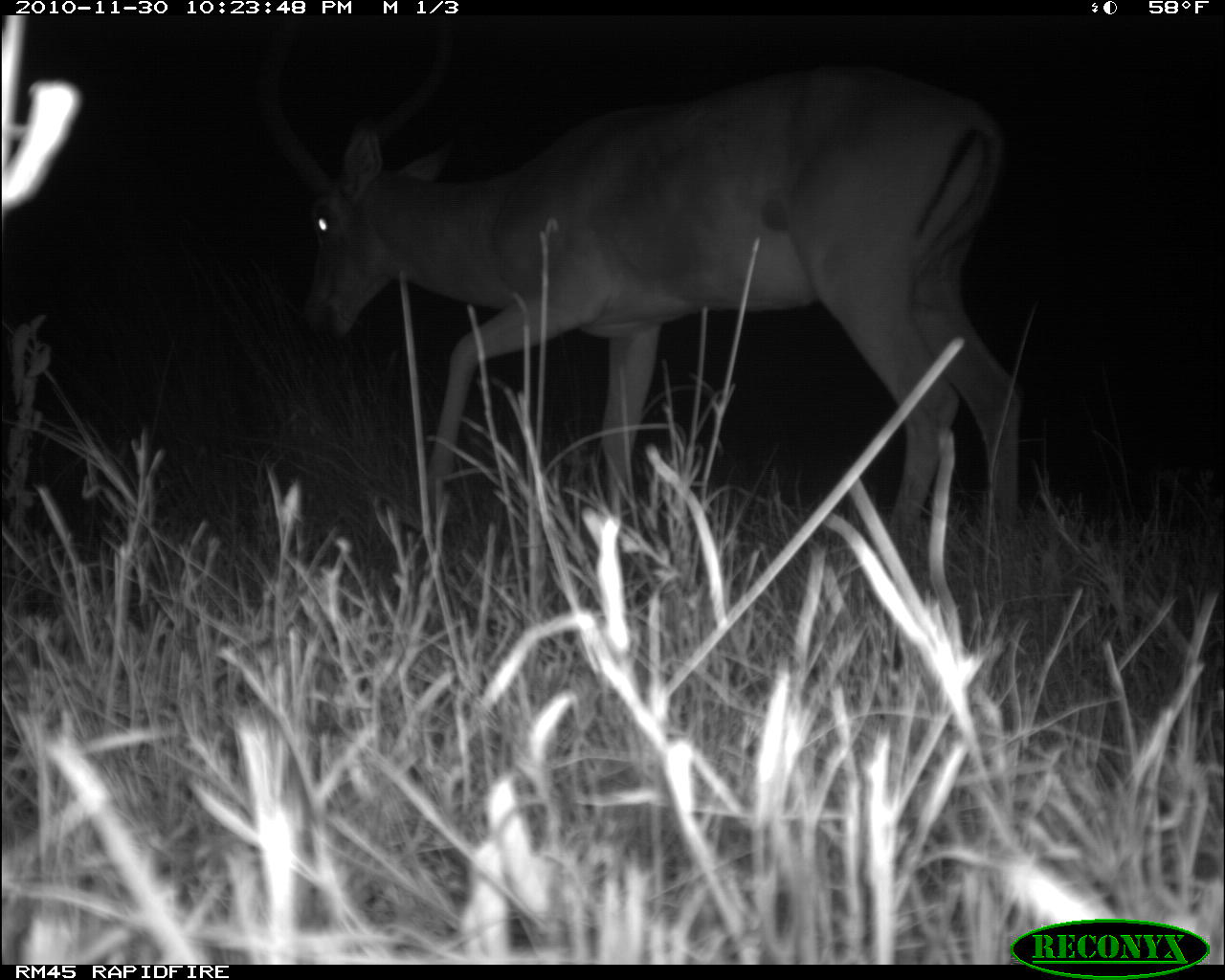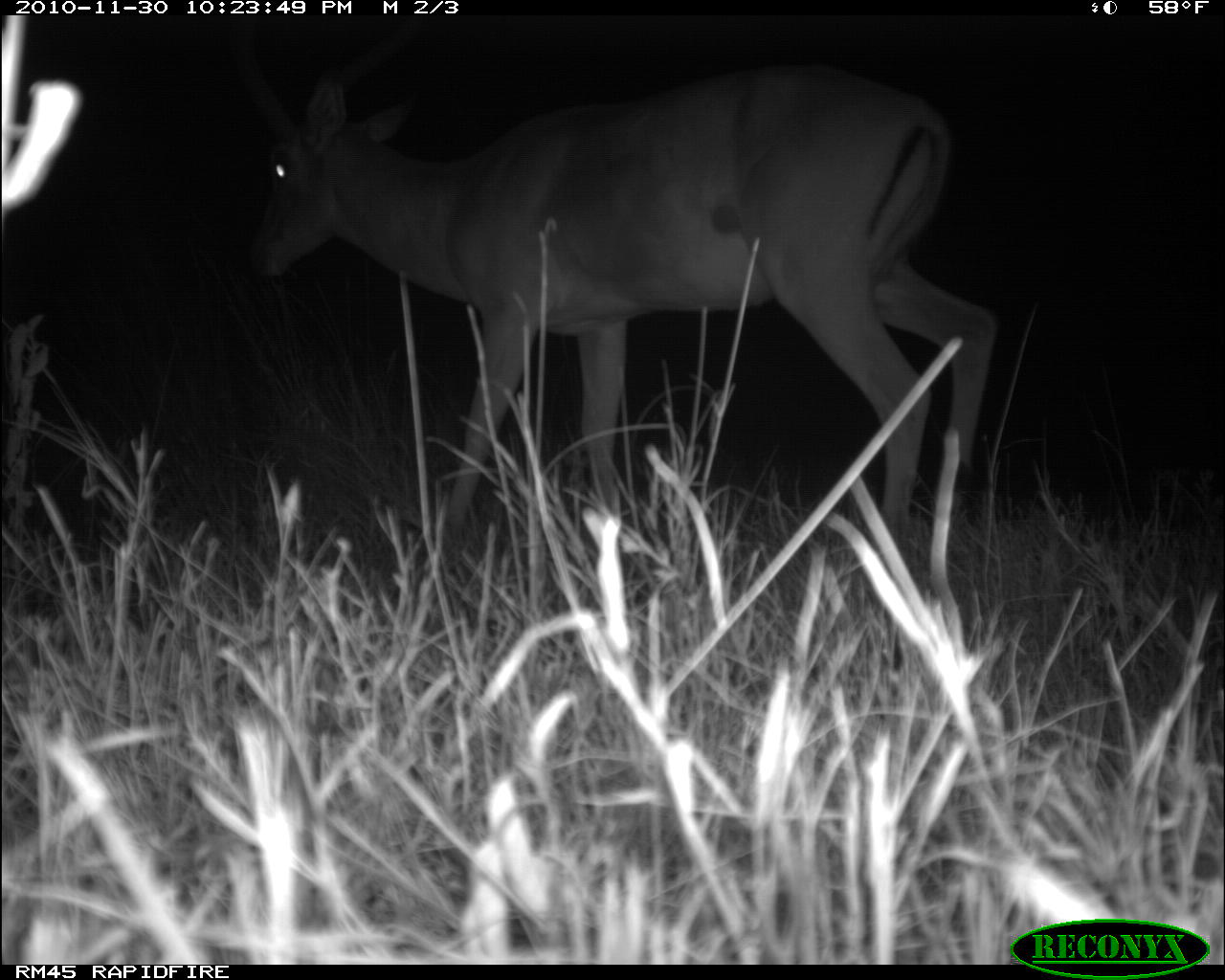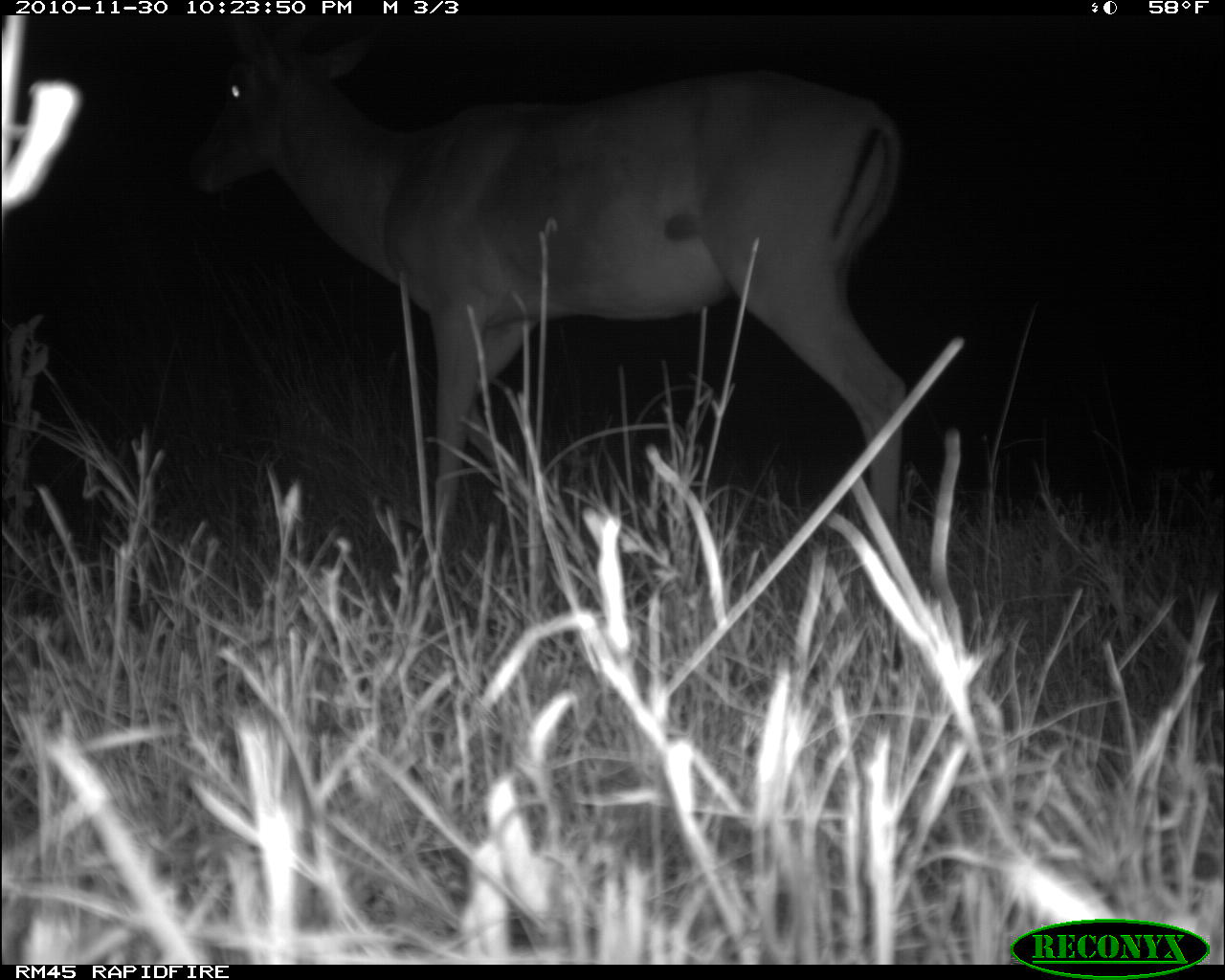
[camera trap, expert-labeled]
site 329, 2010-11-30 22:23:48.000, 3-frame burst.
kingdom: Animalia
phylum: Chordata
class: Mammalia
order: Artiodactyla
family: Bovidae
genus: Aepyceros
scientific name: Aepyceros melampus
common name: impala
Aepyceros melampus (impala), count 1.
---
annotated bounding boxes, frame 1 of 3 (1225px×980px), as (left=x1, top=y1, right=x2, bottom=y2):
aepyceros melampus: (left=254, top=15, right=1031, bottom=549)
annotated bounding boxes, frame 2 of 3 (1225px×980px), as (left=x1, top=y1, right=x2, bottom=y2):
aepyceros melampus: (left=247, top=64, right=997, bottom=536)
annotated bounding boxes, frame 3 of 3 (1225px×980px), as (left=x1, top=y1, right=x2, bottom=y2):
aepyceros melampus: (left=191, top=17, right=907, bottom=589)